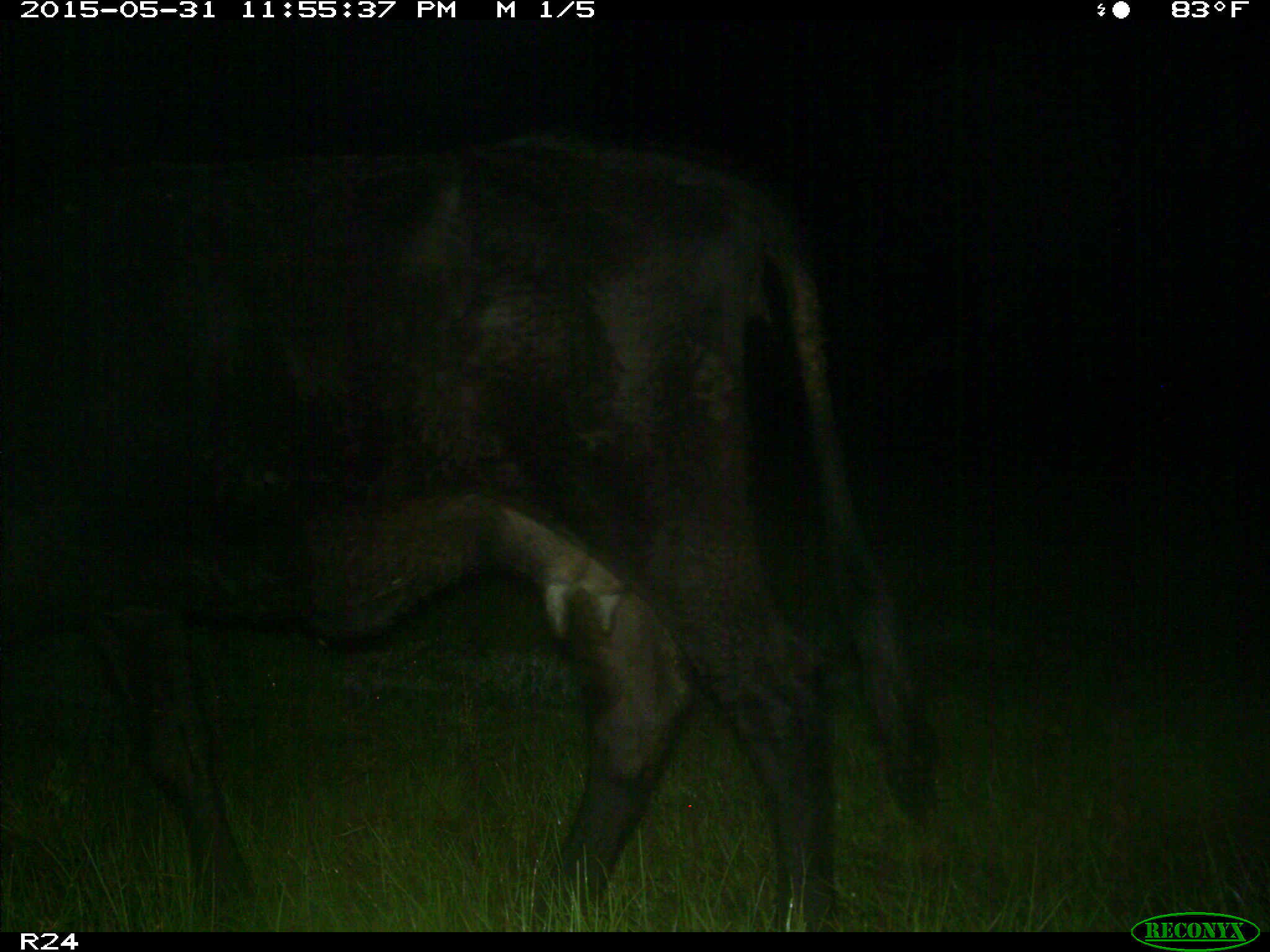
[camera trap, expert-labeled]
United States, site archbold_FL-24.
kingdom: Animalia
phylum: Chordata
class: Mammalia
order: Artiodactyla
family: Bovidae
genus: Bos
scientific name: Bos taurus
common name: domestic cow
Bos taurus (domestic cow).